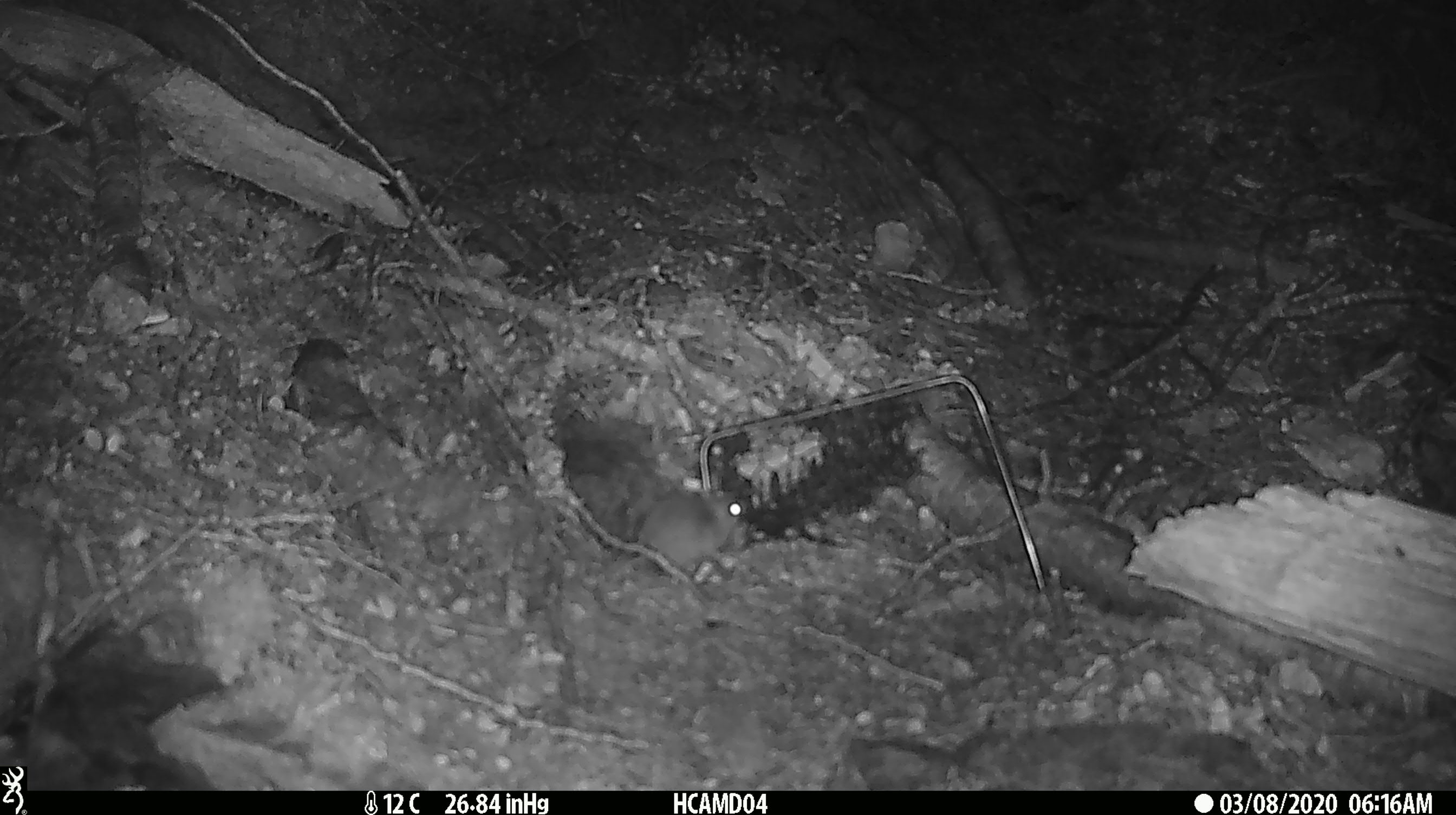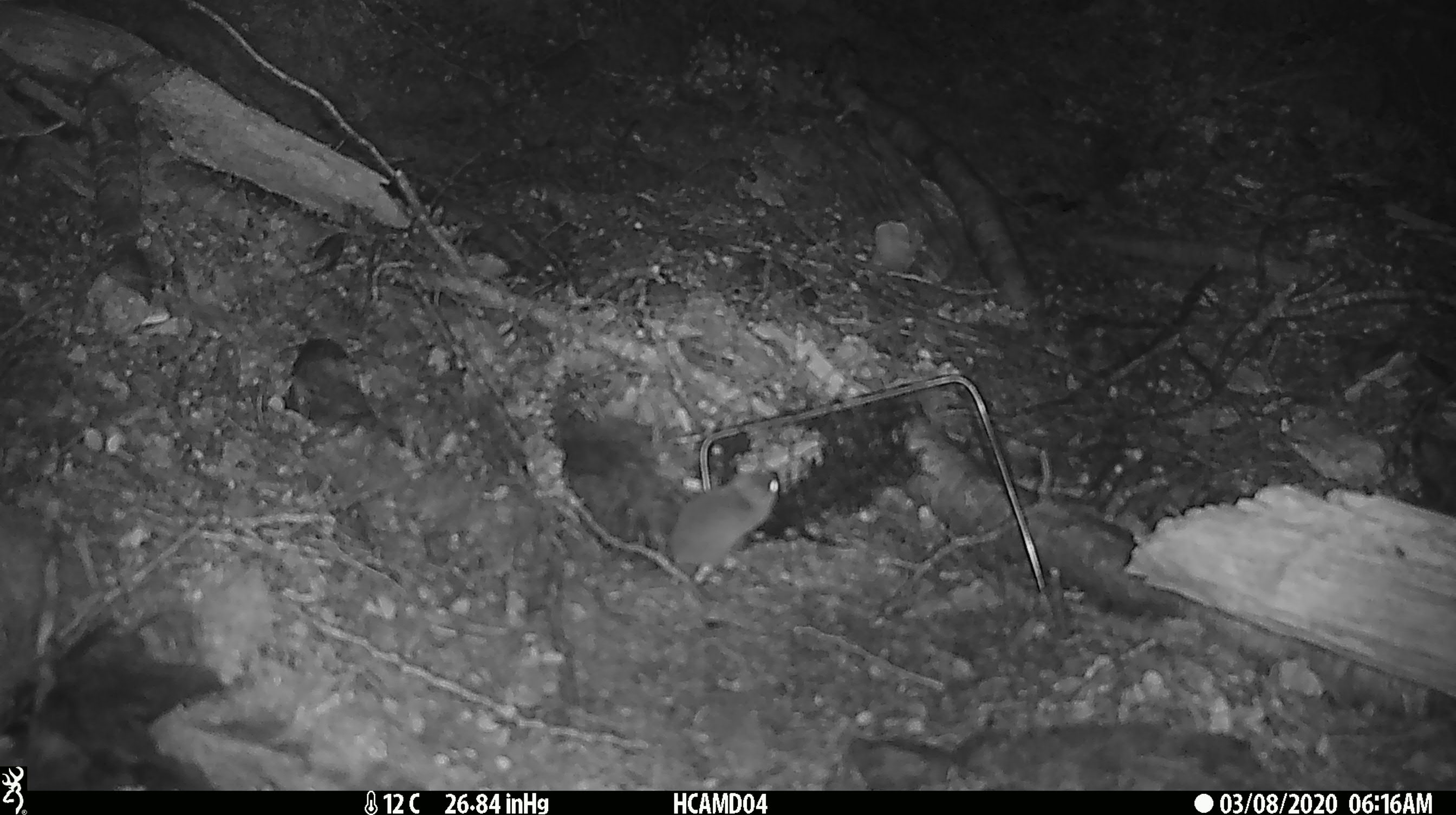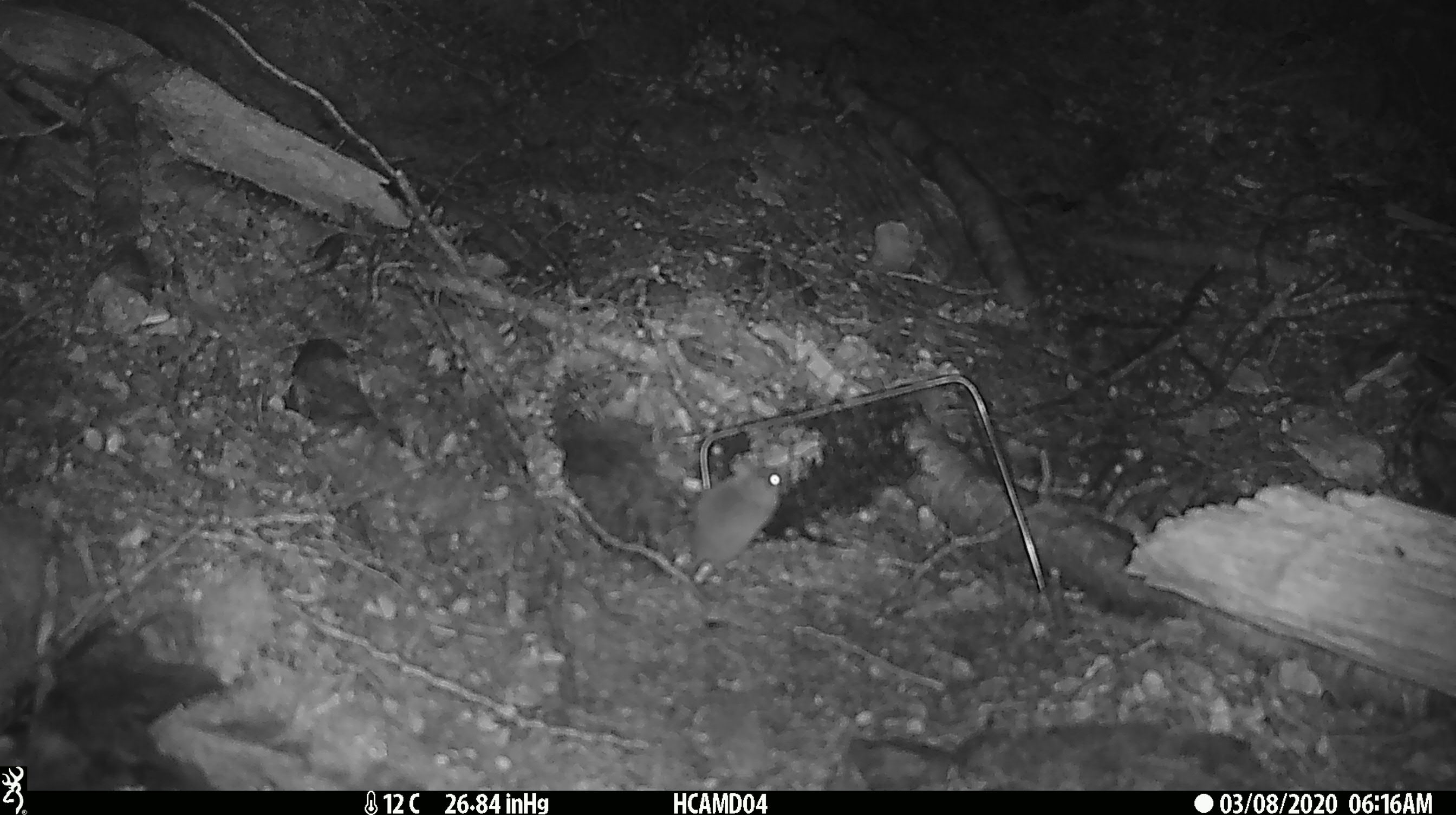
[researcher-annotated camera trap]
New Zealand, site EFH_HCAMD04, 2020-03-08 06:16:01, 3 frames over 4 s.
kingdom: Animalia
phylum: Chordata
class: Mammalia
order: Rodentia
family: Muridae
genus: Mus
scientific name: Mus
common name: mouse